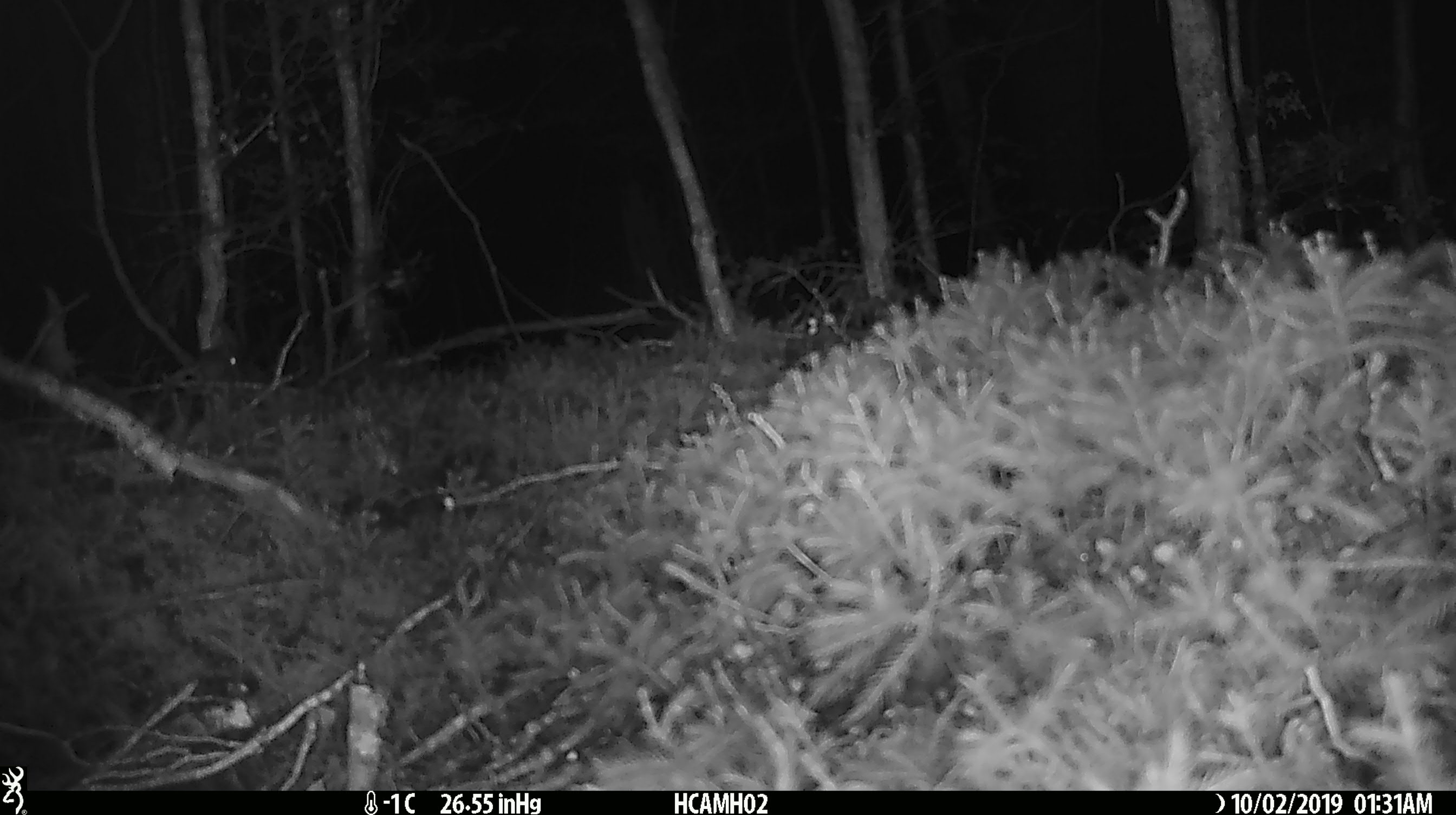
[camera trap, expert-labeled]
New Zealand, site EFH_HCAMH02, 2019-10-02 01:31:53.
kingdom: Animalia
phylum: Chordata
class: Mammalia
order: Rodentia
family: Muridae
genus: Mus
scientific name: Mus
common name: mouse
Mouse (Mus).